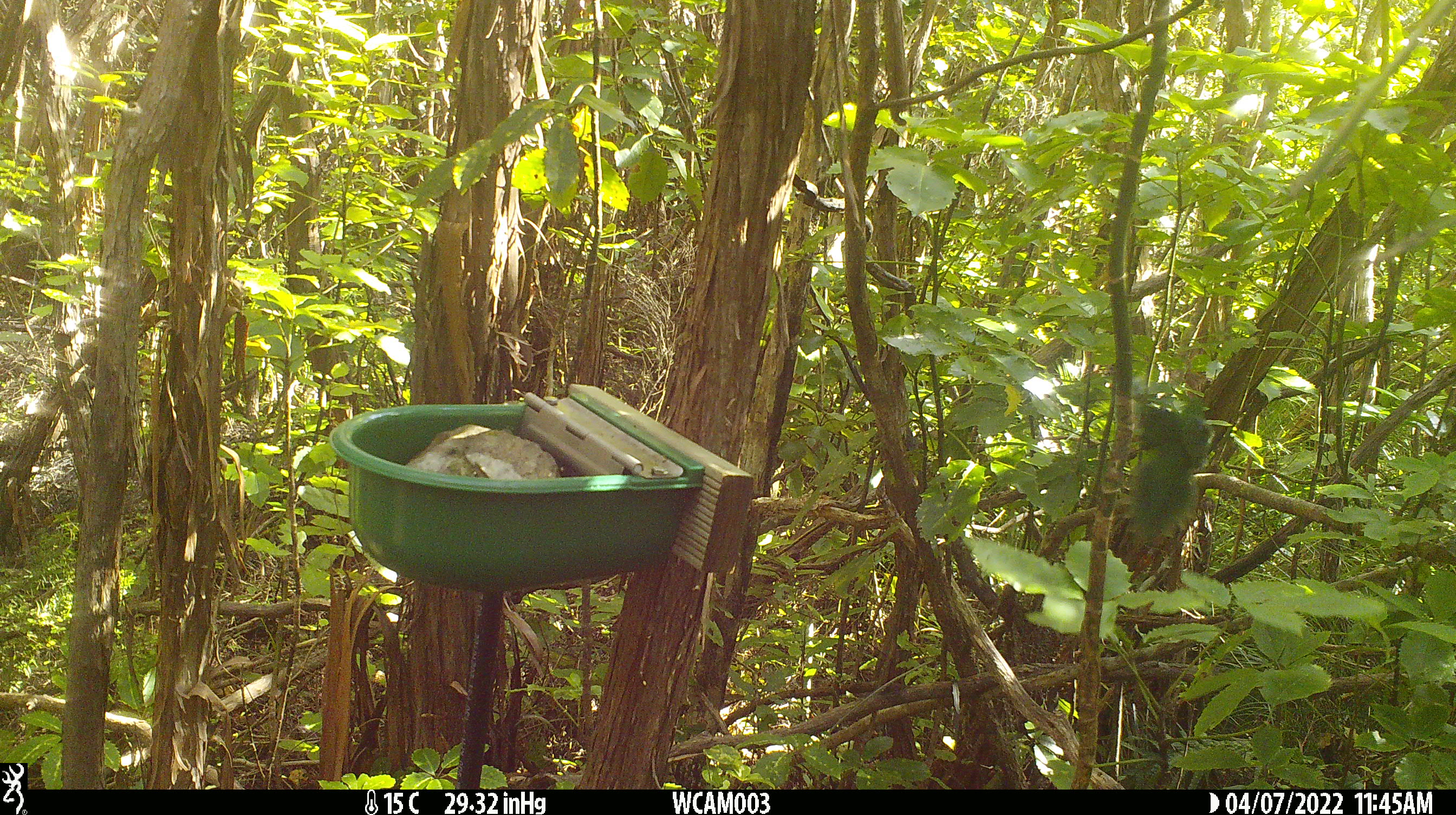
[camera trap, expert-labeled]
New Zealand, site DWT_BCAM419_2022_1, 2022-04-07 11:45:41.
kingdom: Animalia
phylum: Chordata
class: Aves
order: Psittaciformes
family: Psittaculidae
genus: Cyanoramphus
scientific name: Cyanoramphus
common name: parakeet